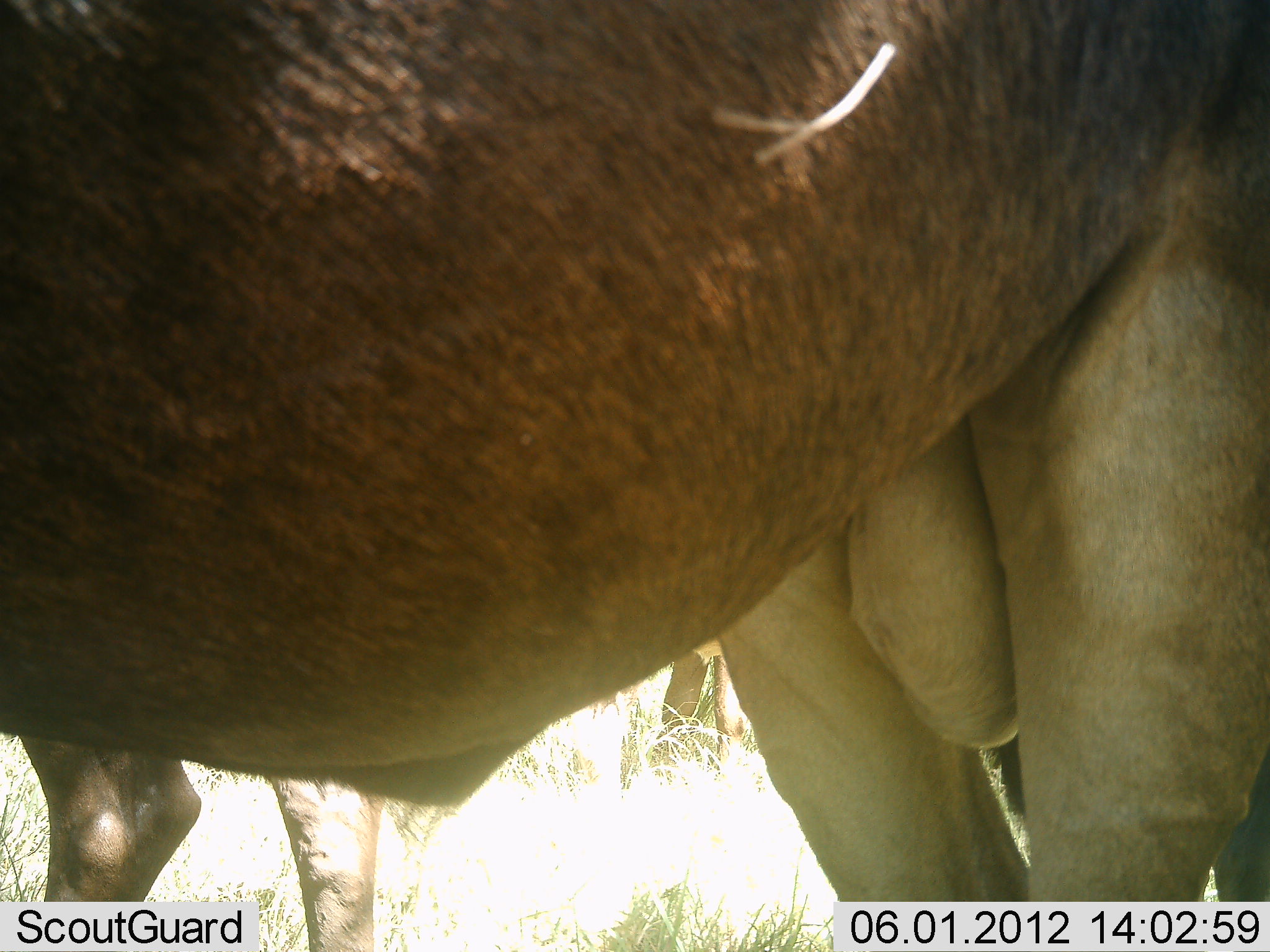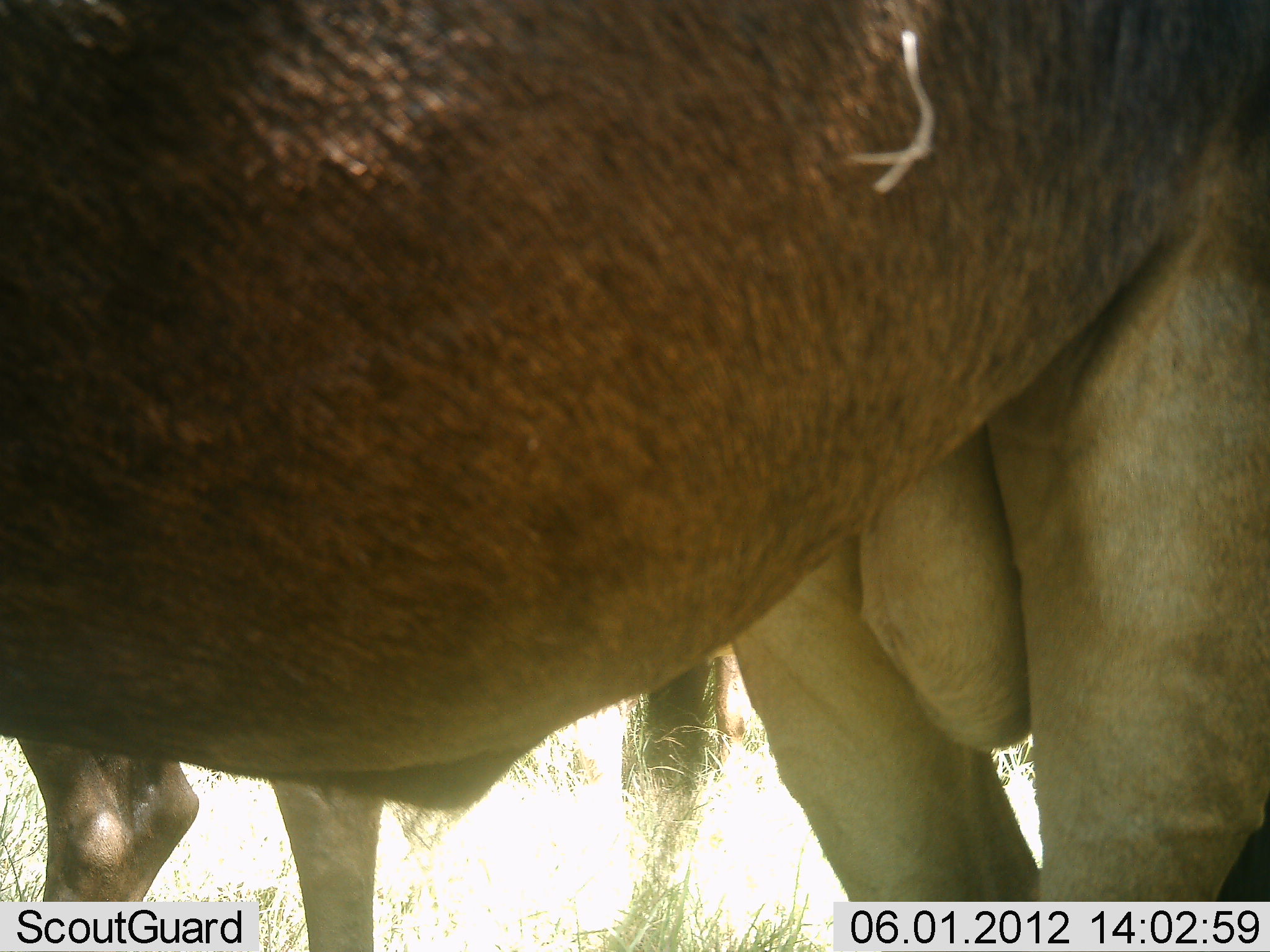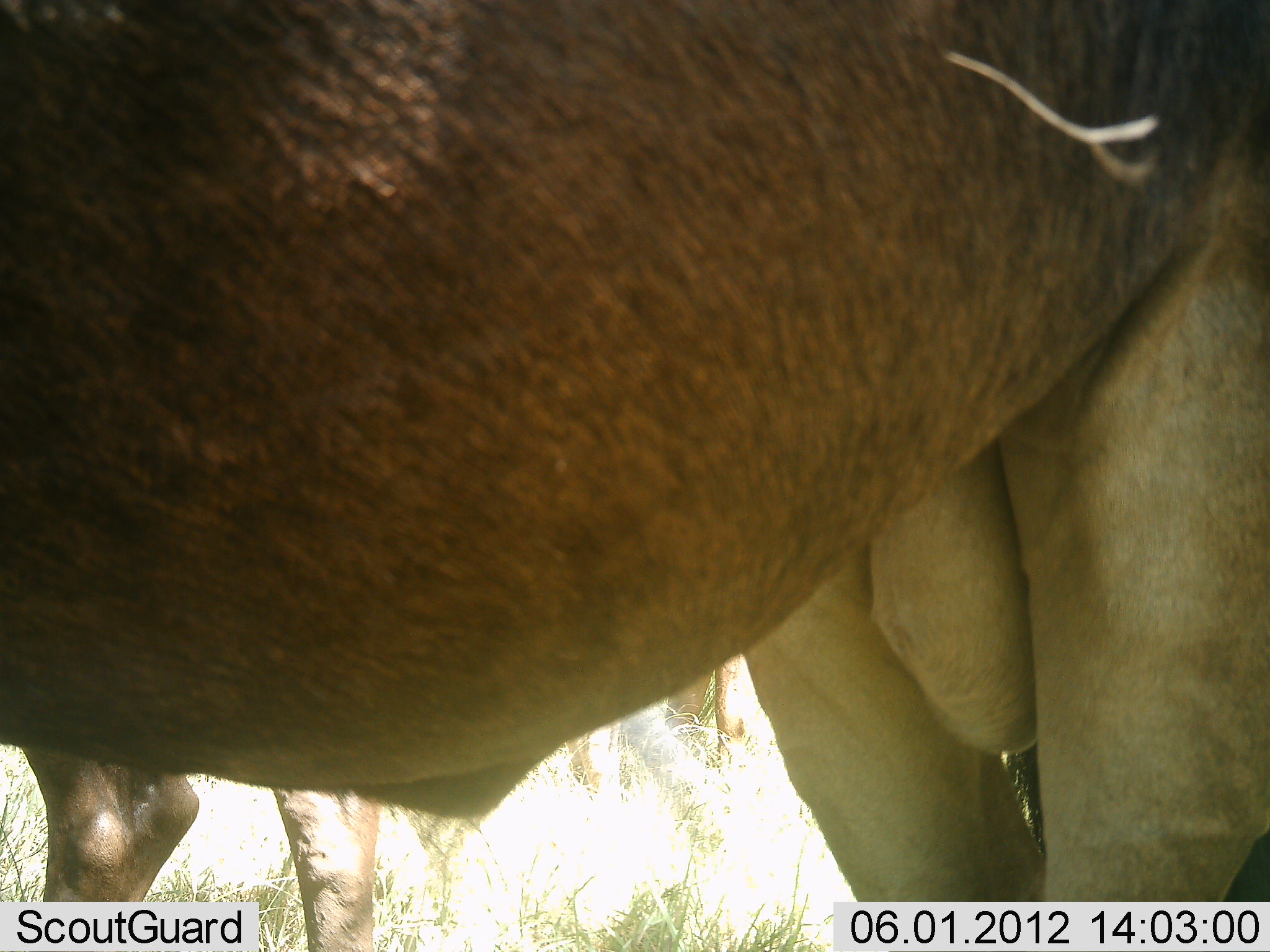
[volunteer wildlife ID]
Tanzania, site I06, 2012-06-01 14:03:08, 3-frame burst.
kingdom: Animalia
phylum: Chordata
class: Mammalia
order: Artiodactyla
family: Bovidae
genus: Connochaetes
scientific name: Connochaetes taurinus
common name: blue wildebeest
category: wildebeest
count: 2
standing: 100%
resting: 0%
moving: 0%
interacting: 0%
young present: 0%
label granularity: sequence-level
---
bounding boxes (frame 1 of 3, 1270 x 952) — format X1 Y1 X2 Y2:
animal: 1 1 1268 952; 18 599 742 952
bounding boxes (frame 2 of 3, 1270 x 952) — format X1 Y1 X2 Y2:
animal: 1 1 1269 952; 15 645 774 952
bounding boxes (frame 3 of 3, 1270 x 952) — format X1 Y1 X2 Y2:
animal: 2 1 1269 952; 24 651 762 952